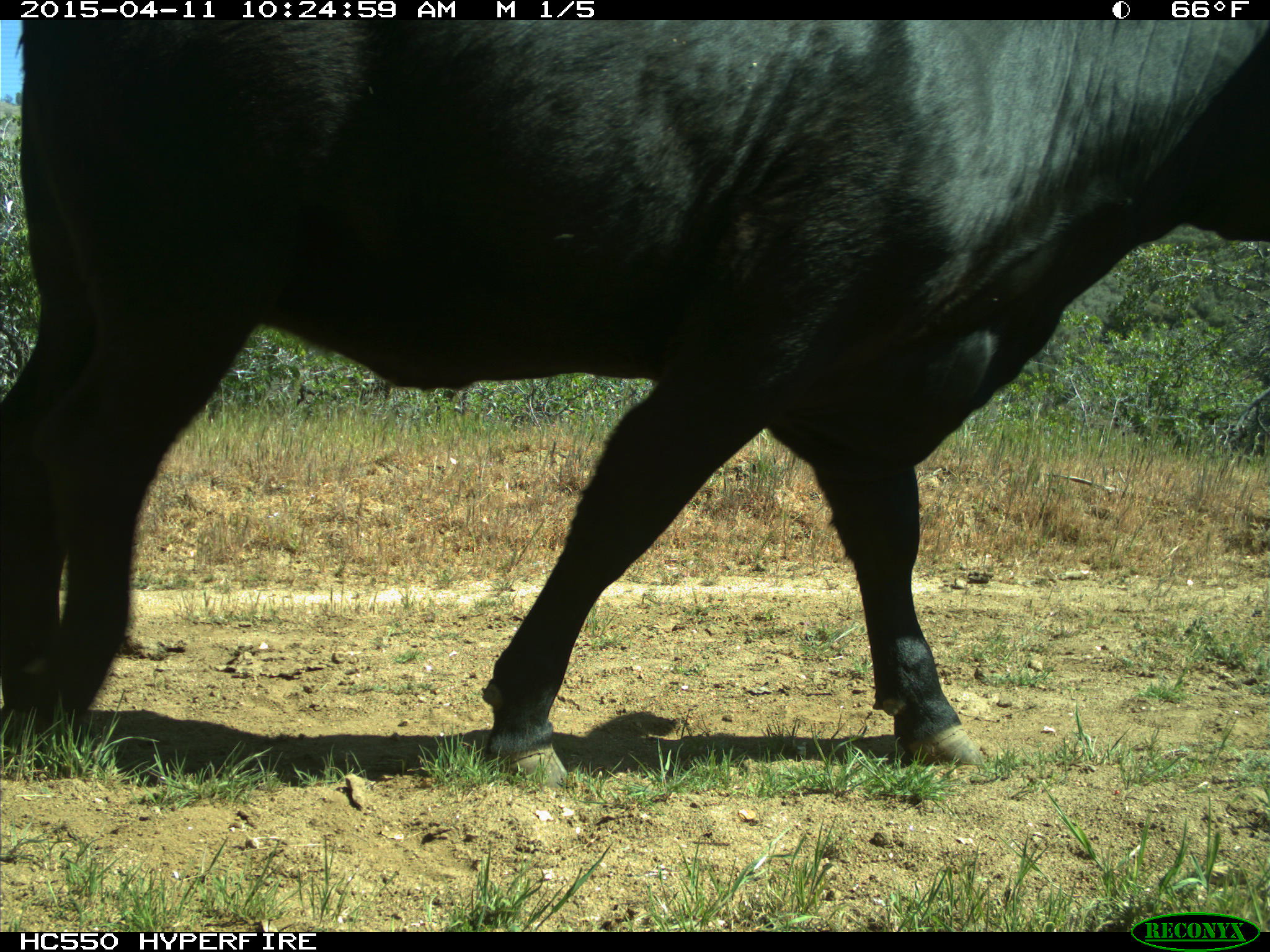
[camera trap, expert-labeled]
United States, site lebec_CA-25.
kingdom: Animalia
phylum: Chordata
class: Mammalia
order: Artiodactyla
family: Bovidae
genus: Bos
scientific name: Bos taurus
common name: domestic cow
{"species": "Bos taurus (domestic cow)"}